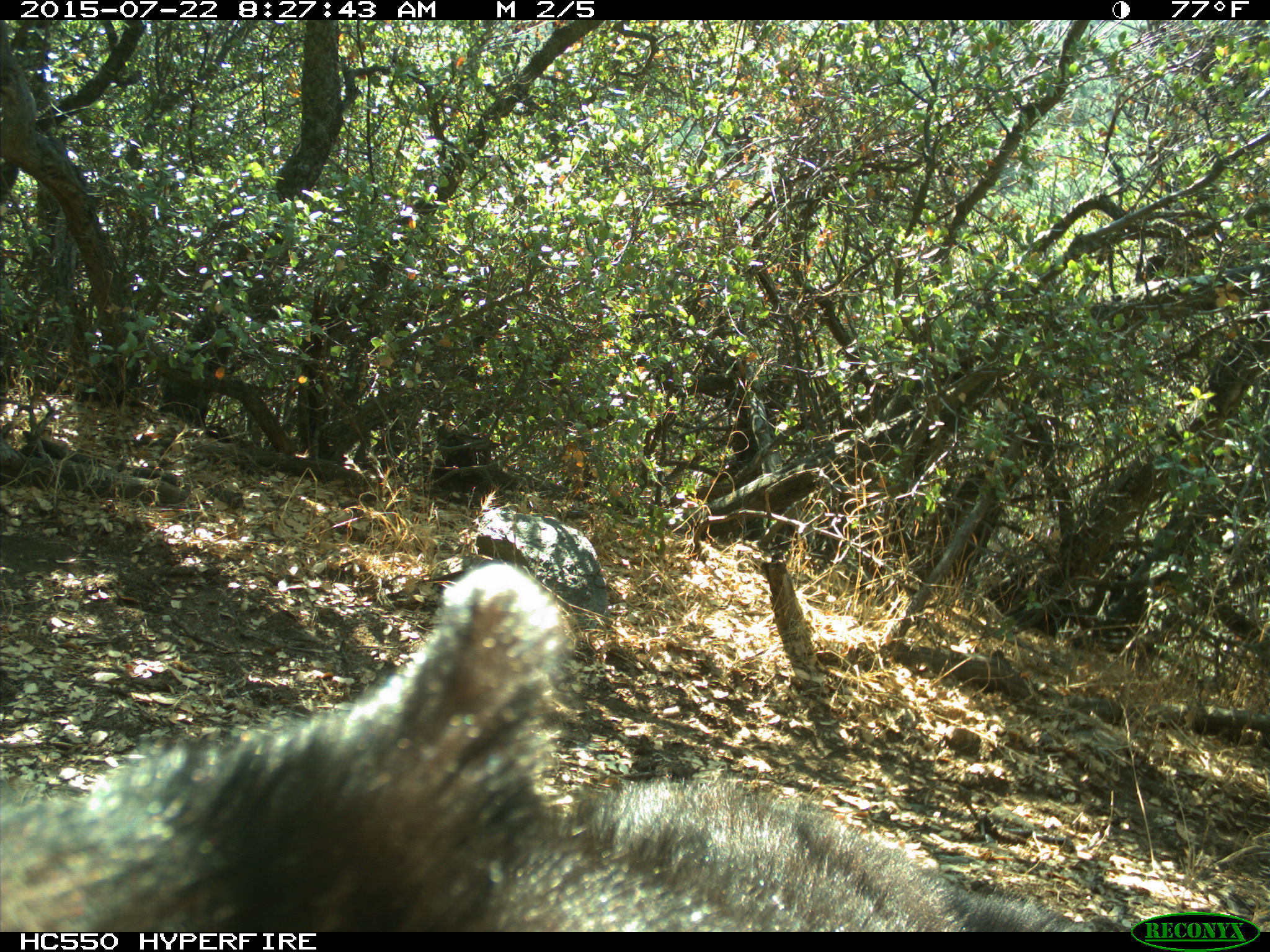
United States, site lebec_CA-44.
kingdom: Animalia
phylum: Chordata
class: Mammalia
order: Carnivora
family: Ursidae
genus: Ursus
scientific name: Ursus americanus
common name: american black bear